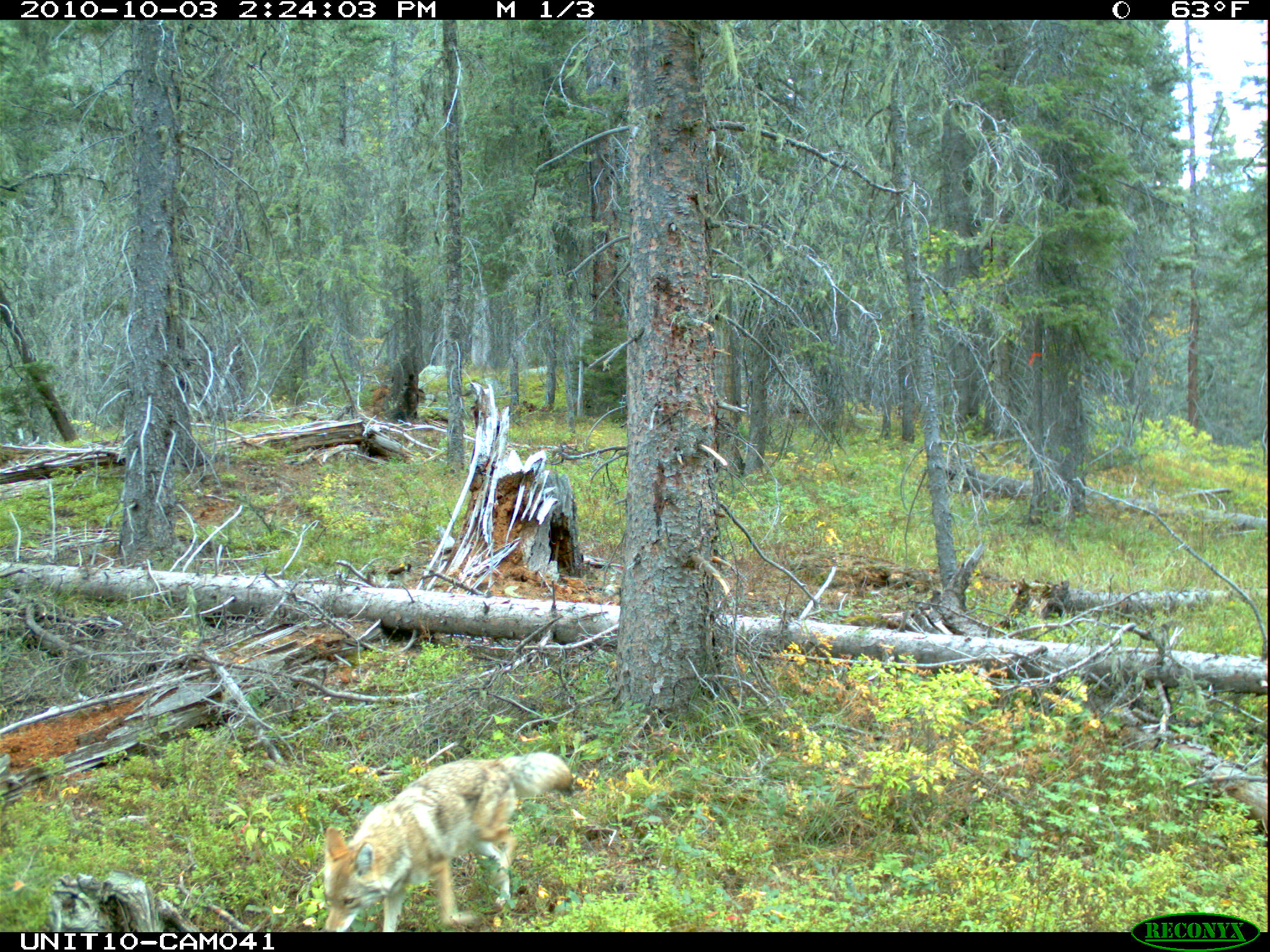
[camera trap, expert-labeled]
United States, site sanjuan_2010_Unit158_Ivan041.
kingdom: Animalia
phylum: Chordata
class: Mammalia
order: Carnivora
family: Canidae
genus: Canis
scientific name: Canis latrans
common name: coyote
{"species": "Canis latrans (coyote)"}